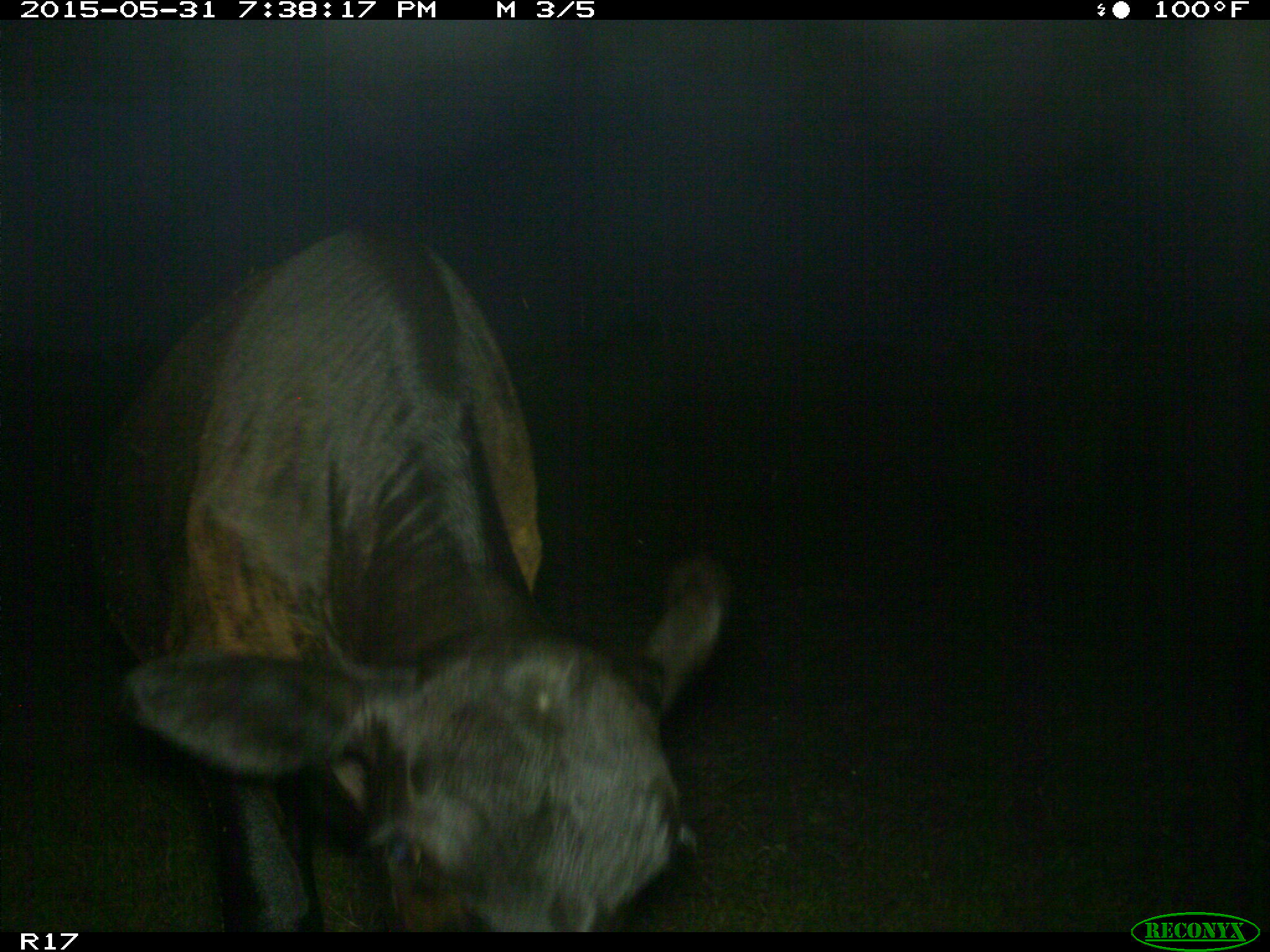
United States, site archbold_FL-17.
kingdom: Animalia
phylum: Chordata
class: Mammalia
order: Artiodactyla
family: Bovidae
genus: Bos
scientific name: Bos taurus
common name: domestic cow